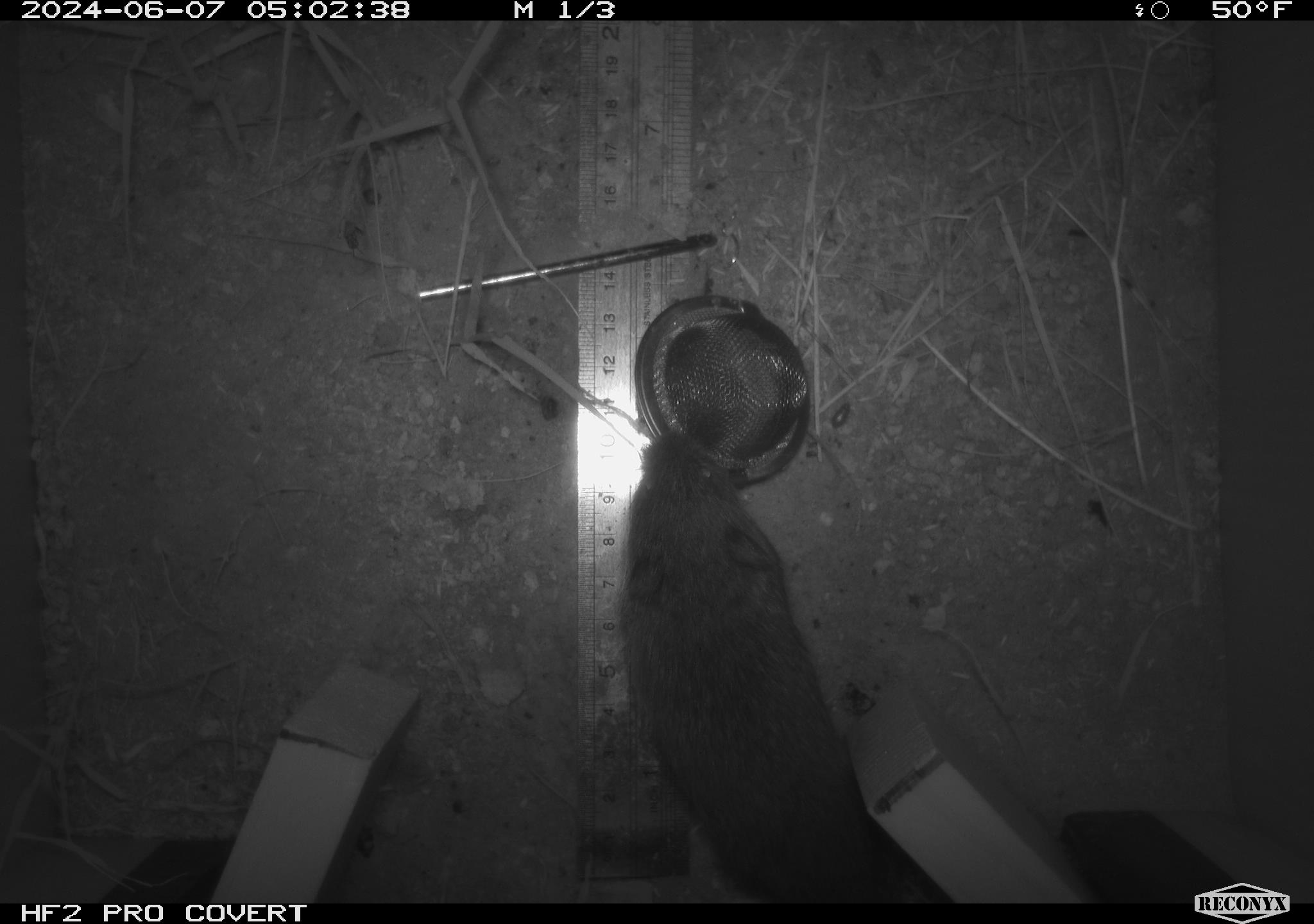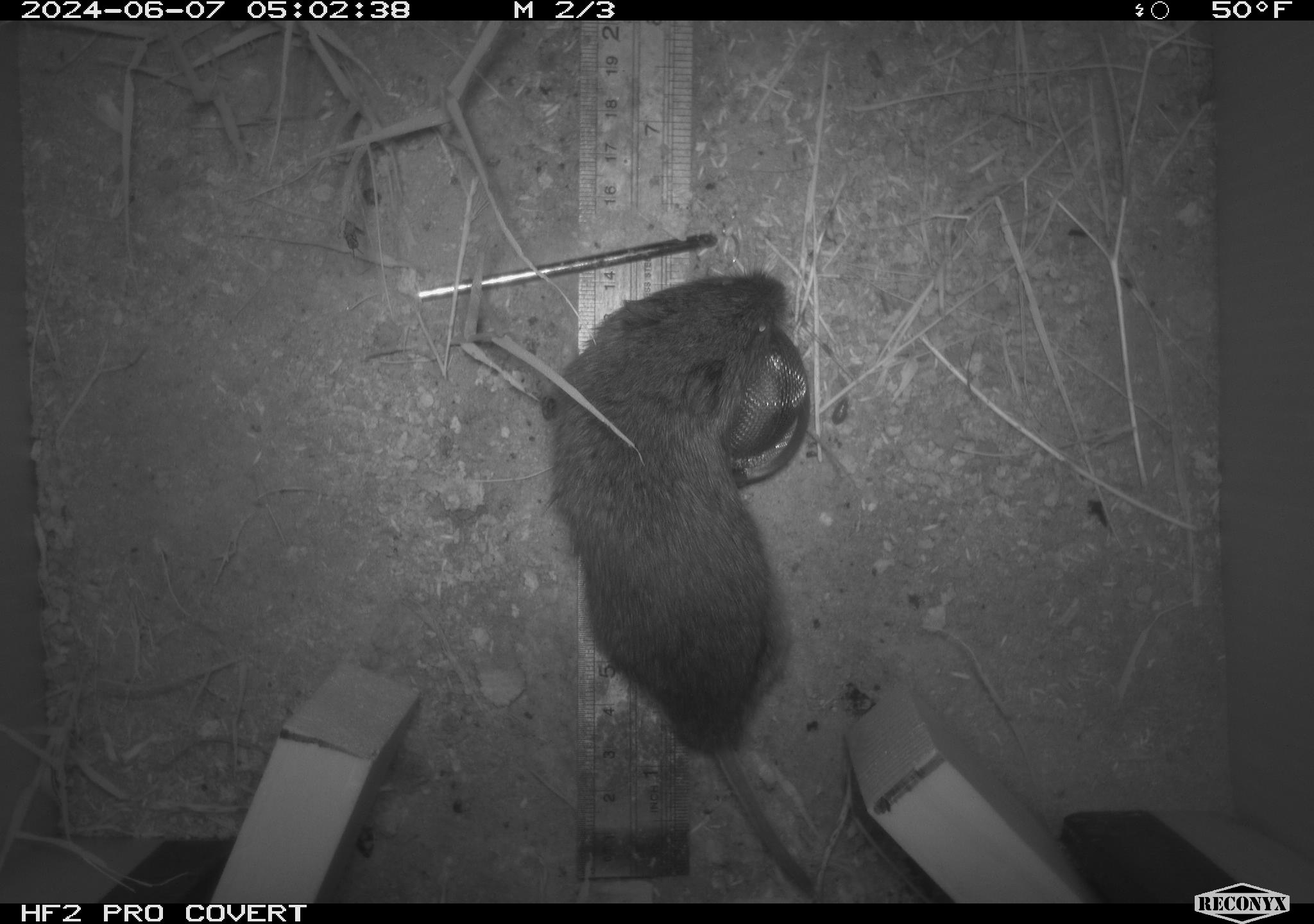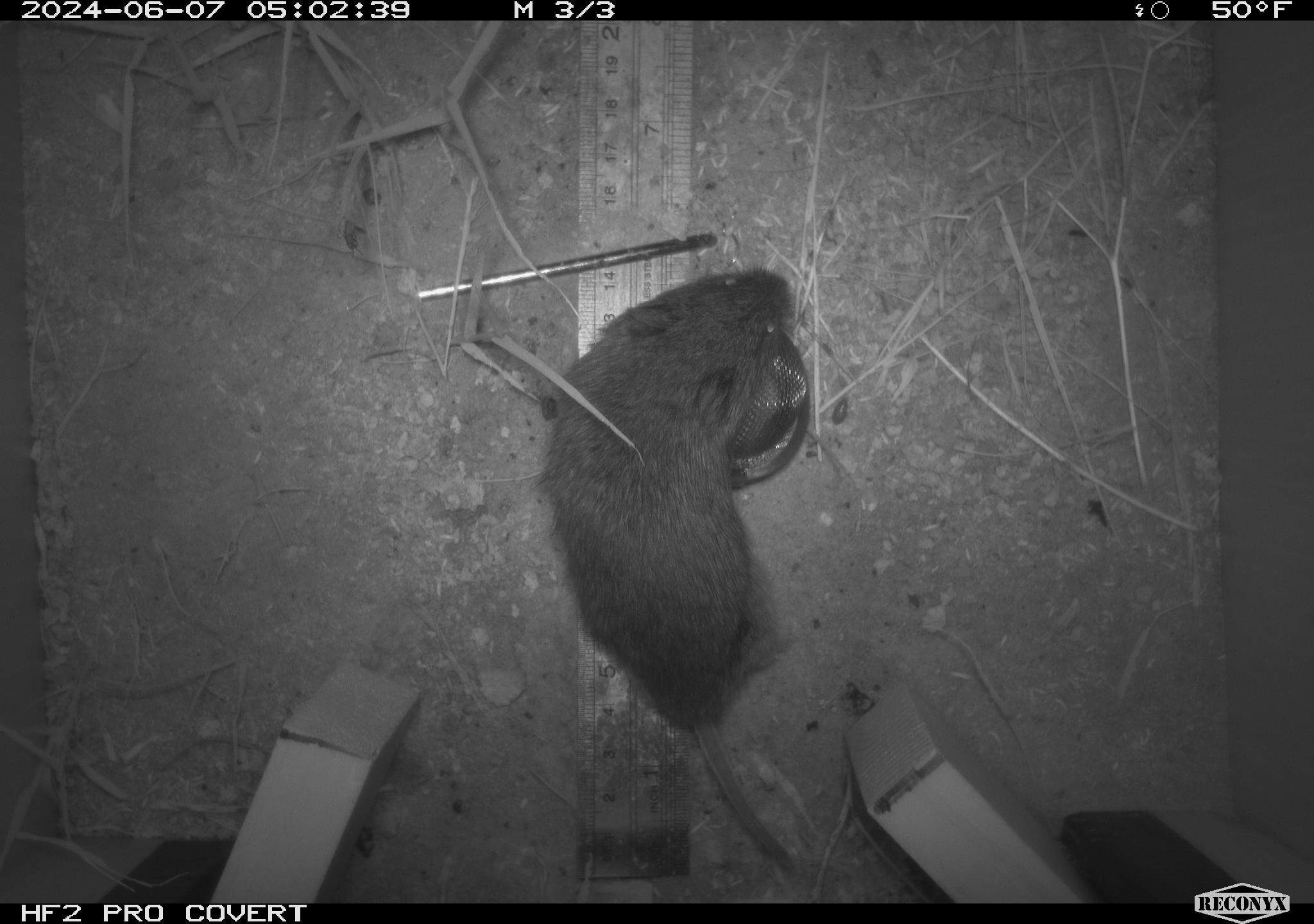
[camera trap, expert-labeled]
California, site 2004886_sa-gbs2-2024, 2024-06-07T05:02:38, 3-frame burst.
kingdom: Animalia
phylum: Chordata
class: Mammalia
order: Rodentia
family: Cricetidae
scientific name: Arvicolinae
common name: voles, lemmings, and muskrats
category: arvicolinae subfamily